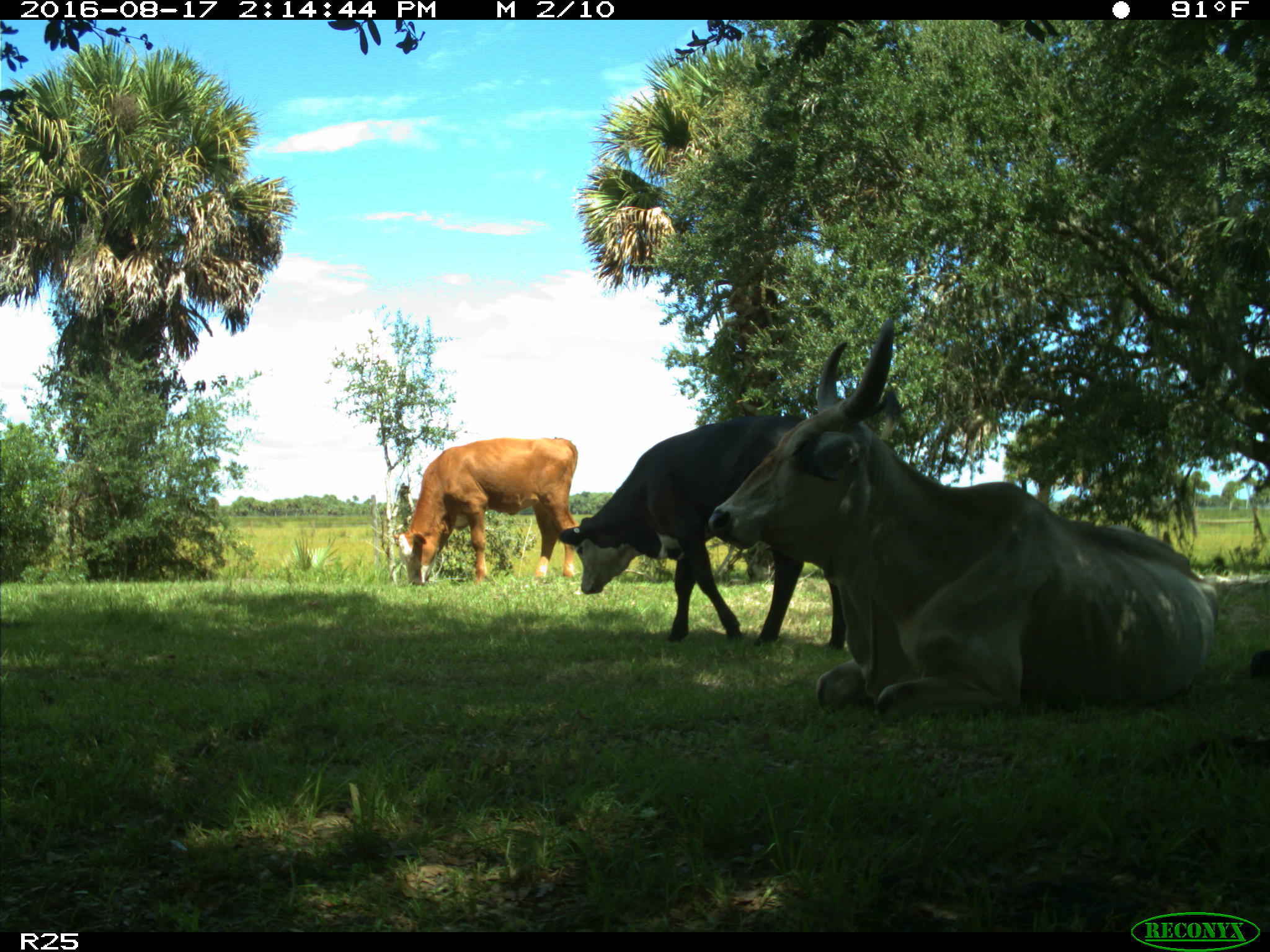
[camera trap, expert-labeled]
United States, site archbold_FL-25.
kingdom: Animalia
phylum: Chordata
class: Mammalia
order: Artiodactyla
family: Bovidae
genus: Bos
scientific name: Bos taurus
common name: domestic cow